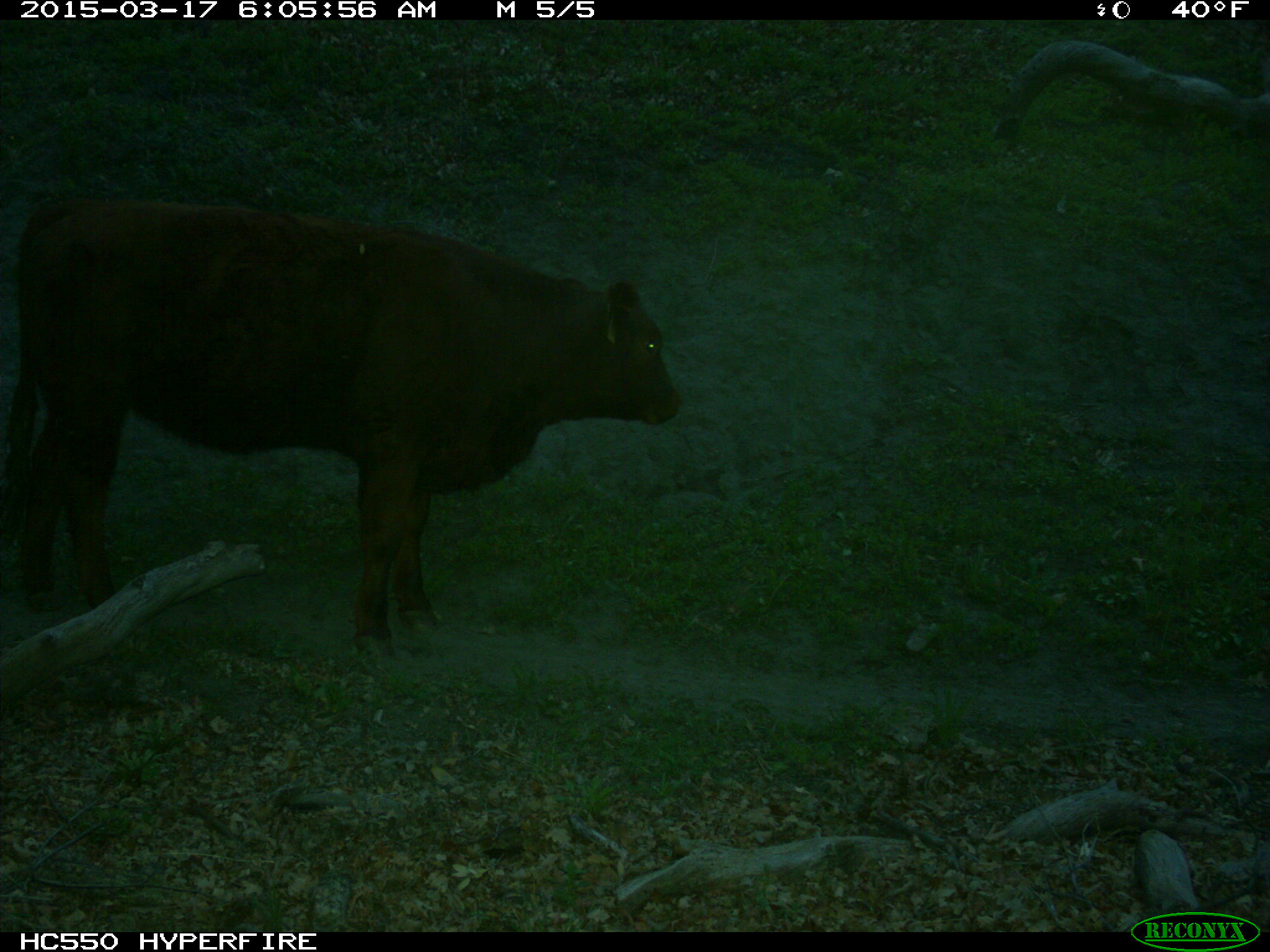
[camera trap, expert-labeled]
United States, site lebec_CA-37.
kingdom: Animalia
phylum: Chordata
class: Mammalia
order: Artiodactyla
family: Bovidae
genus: Bos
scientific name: Bos taurus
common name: domestic cow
Bos taurus (domestic cow).